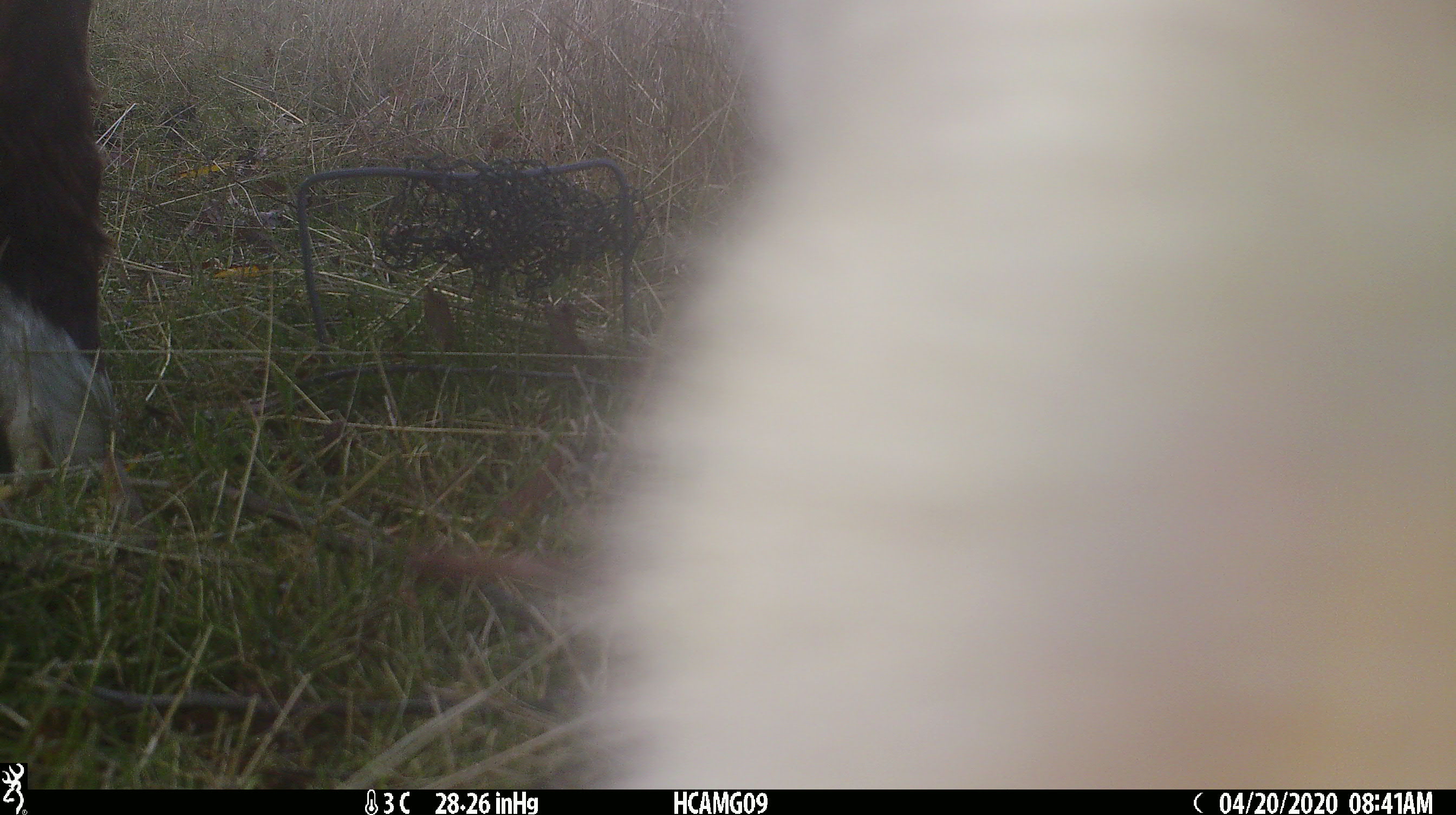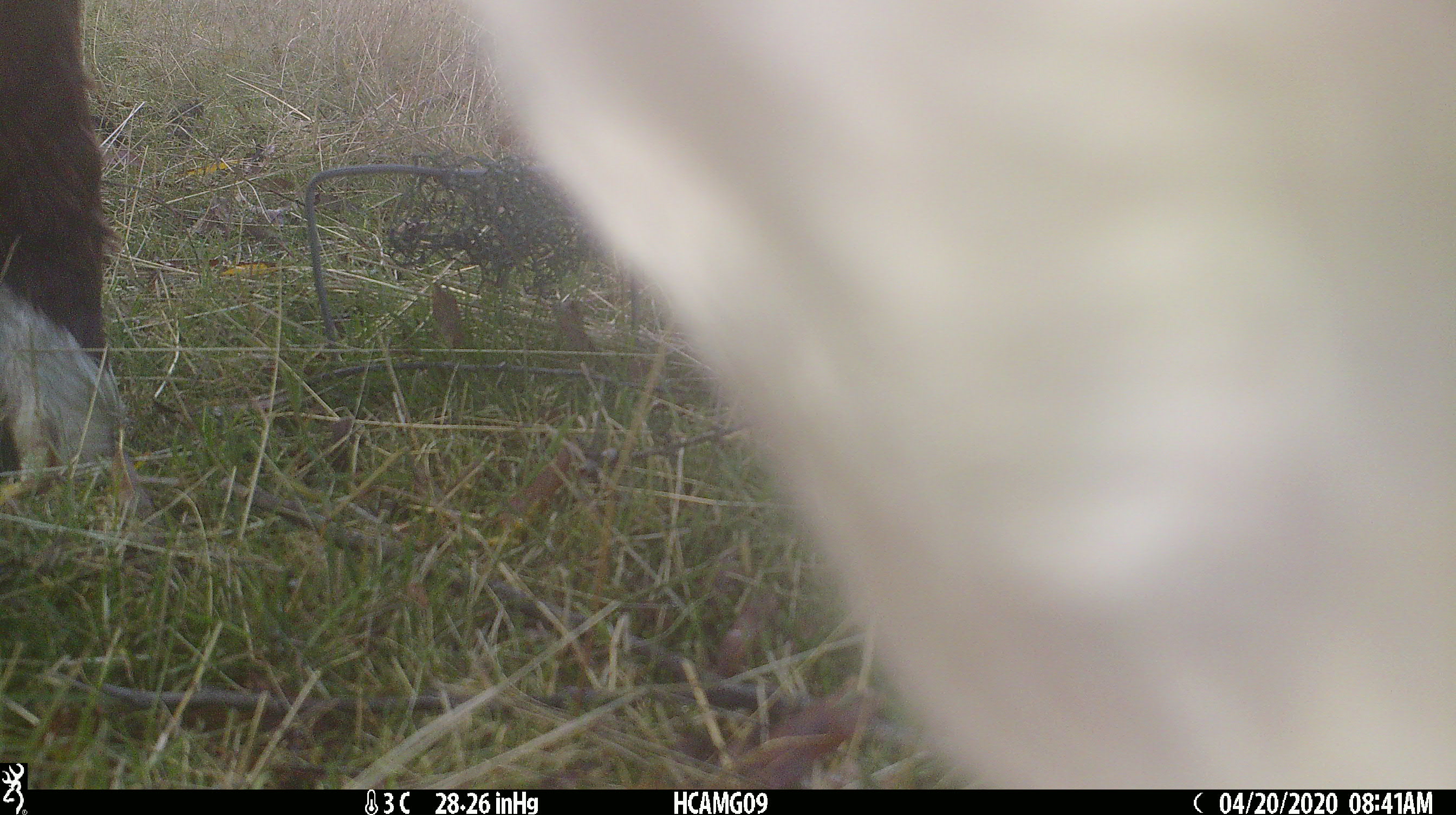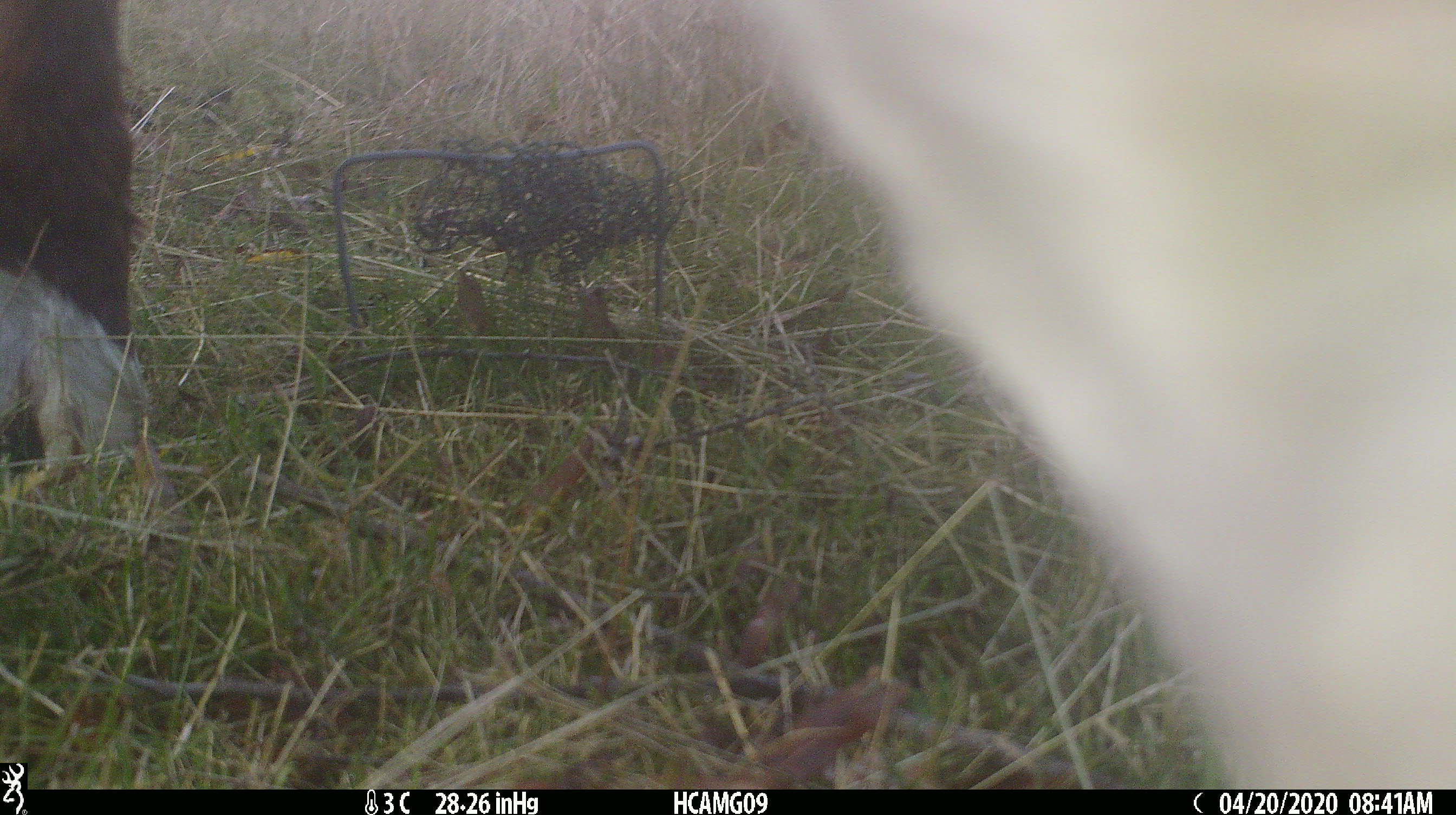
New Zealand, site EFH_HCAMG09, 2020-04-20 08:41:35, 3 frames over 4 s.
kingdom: Animalia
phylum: Chordata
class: Mammalia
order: Artiodactyla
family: Bovidae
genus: Bos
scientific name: Bos taurus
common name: domestic cow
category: cow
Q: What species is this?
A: Cow (domestic cow) (Bos taurus).